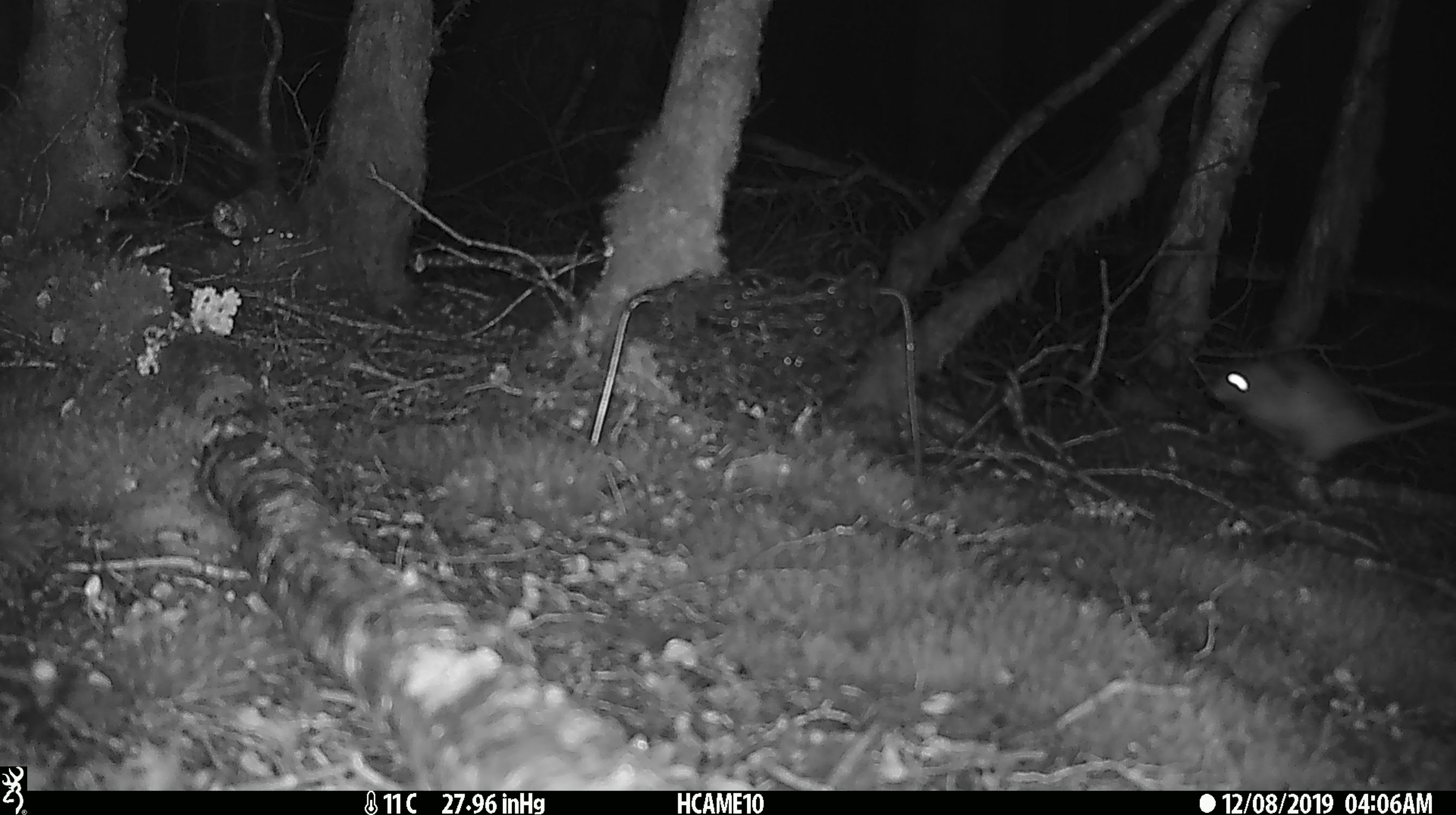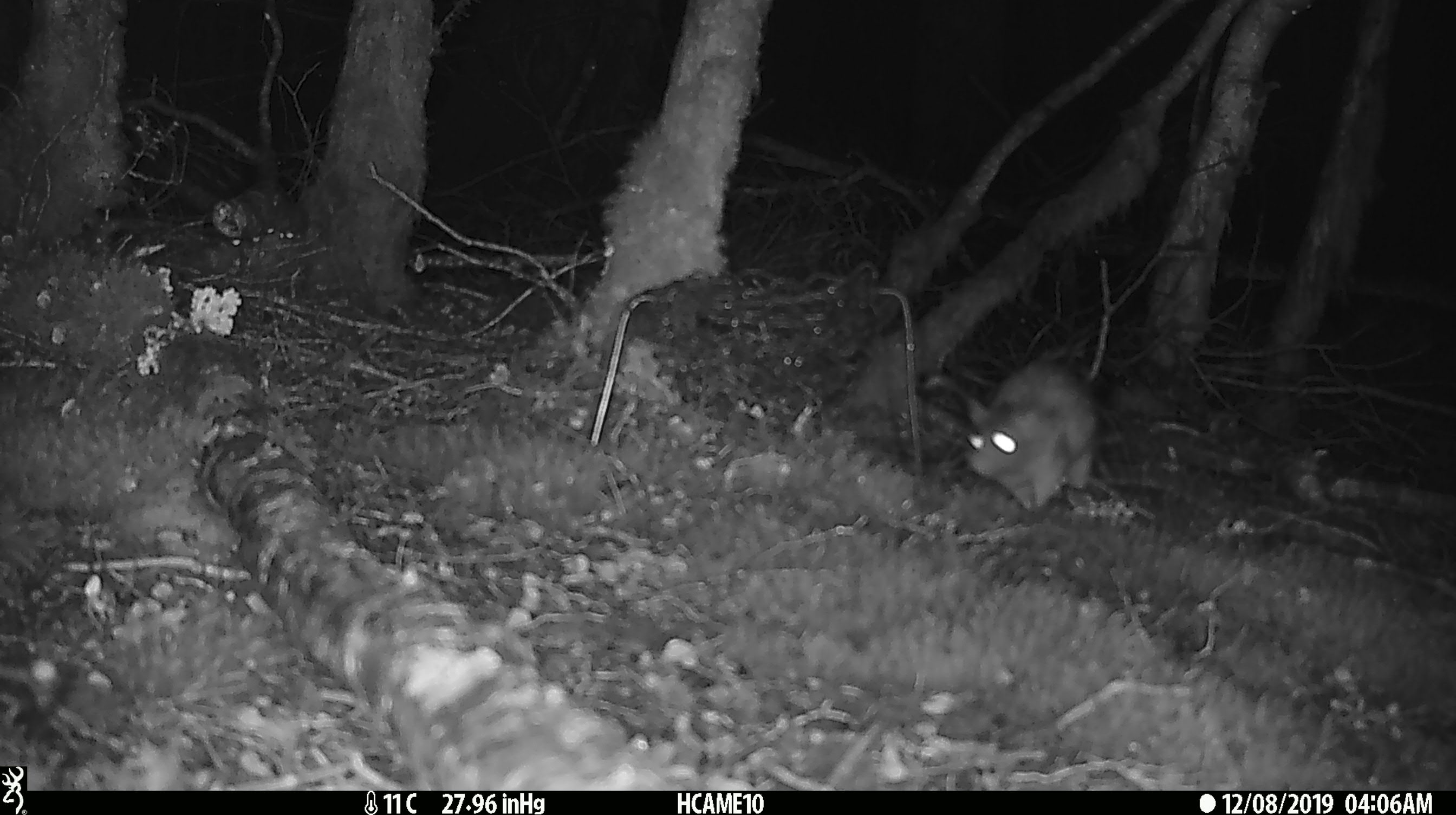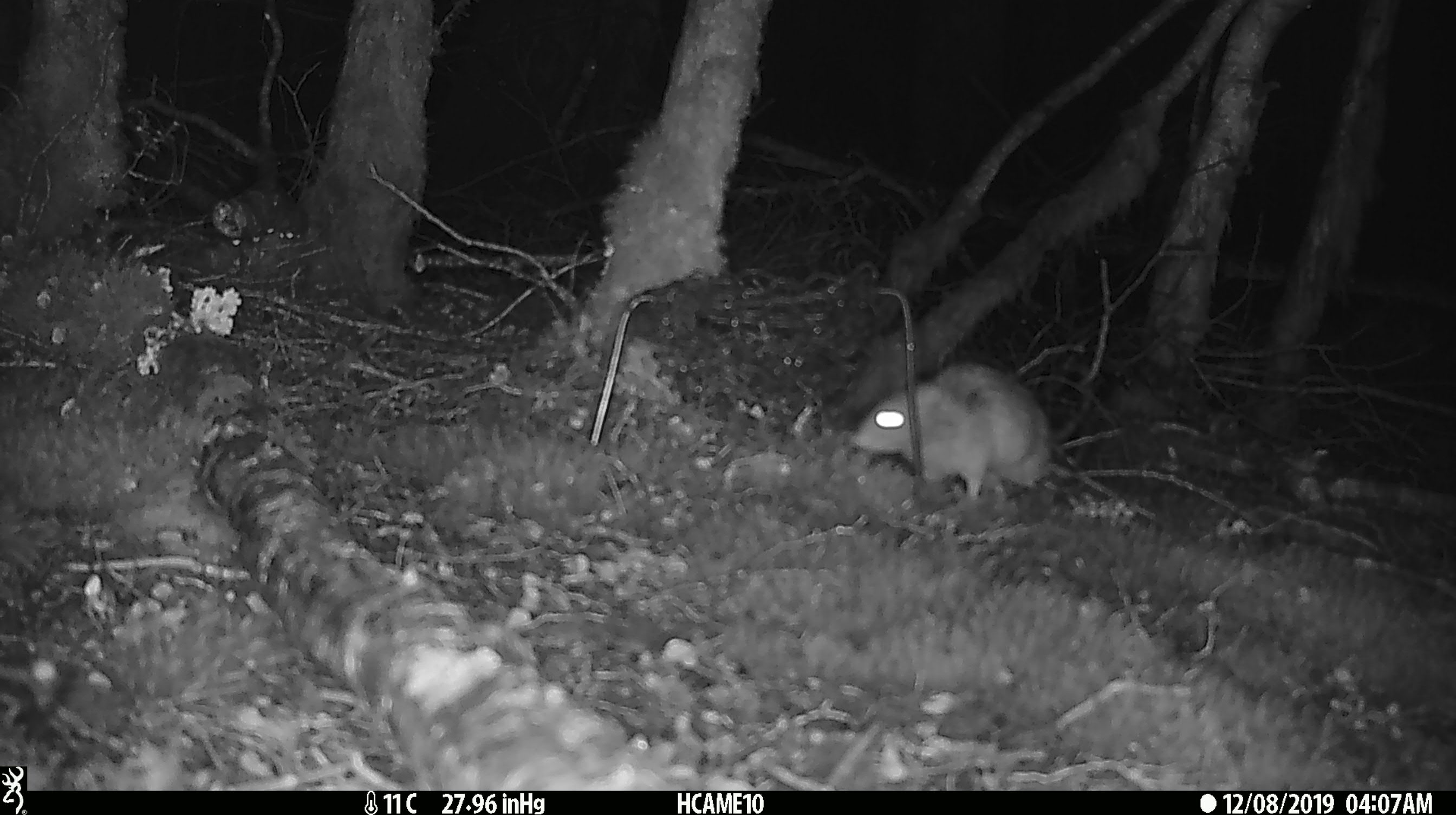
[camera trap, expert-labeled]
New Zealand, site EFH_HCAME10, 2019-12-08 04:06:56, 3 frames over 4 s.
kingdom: Animalia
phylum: Chordata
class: Mammalia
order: Rodentia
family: Muridae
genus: Rattus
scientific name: Rattus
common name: rat